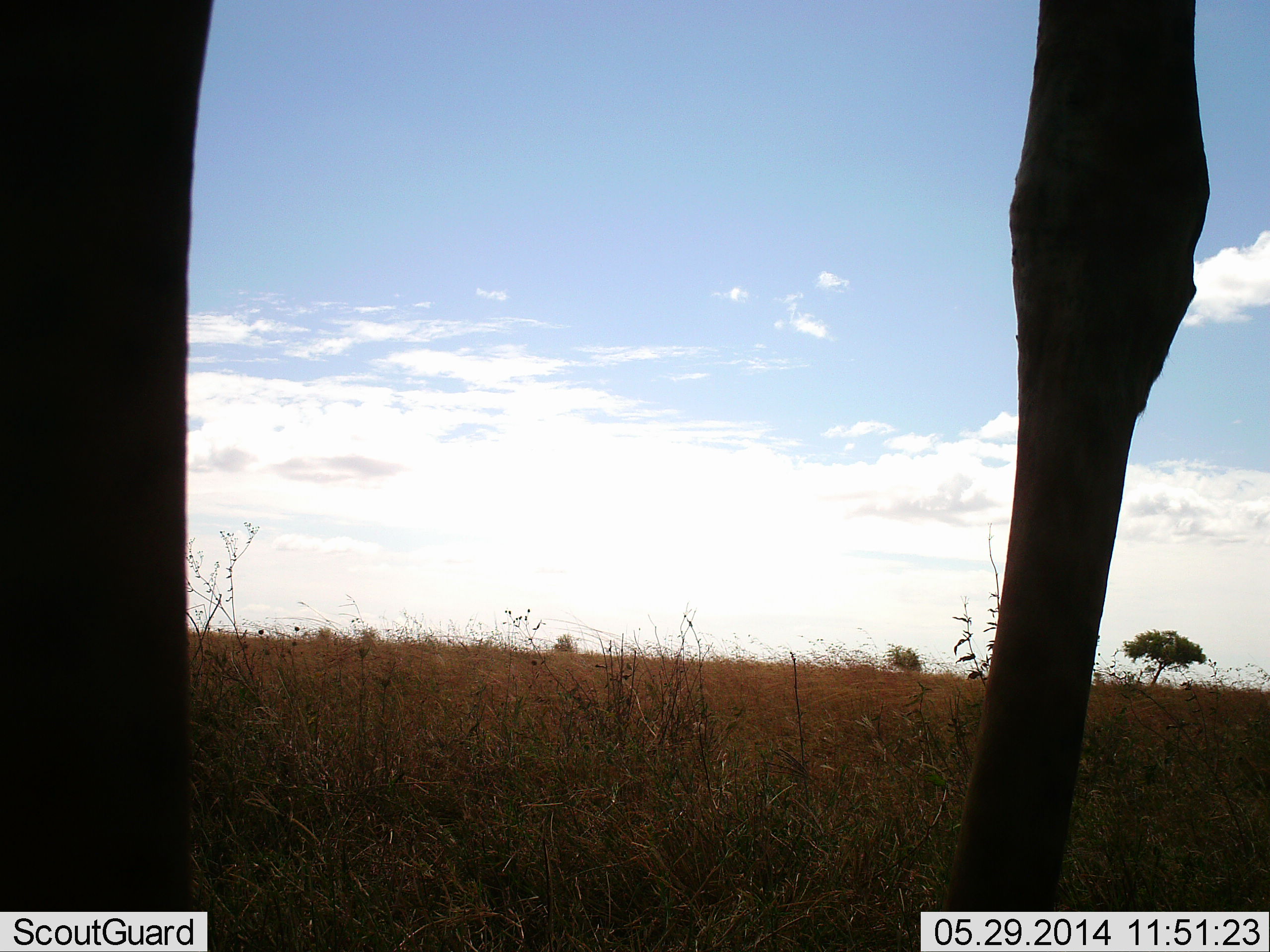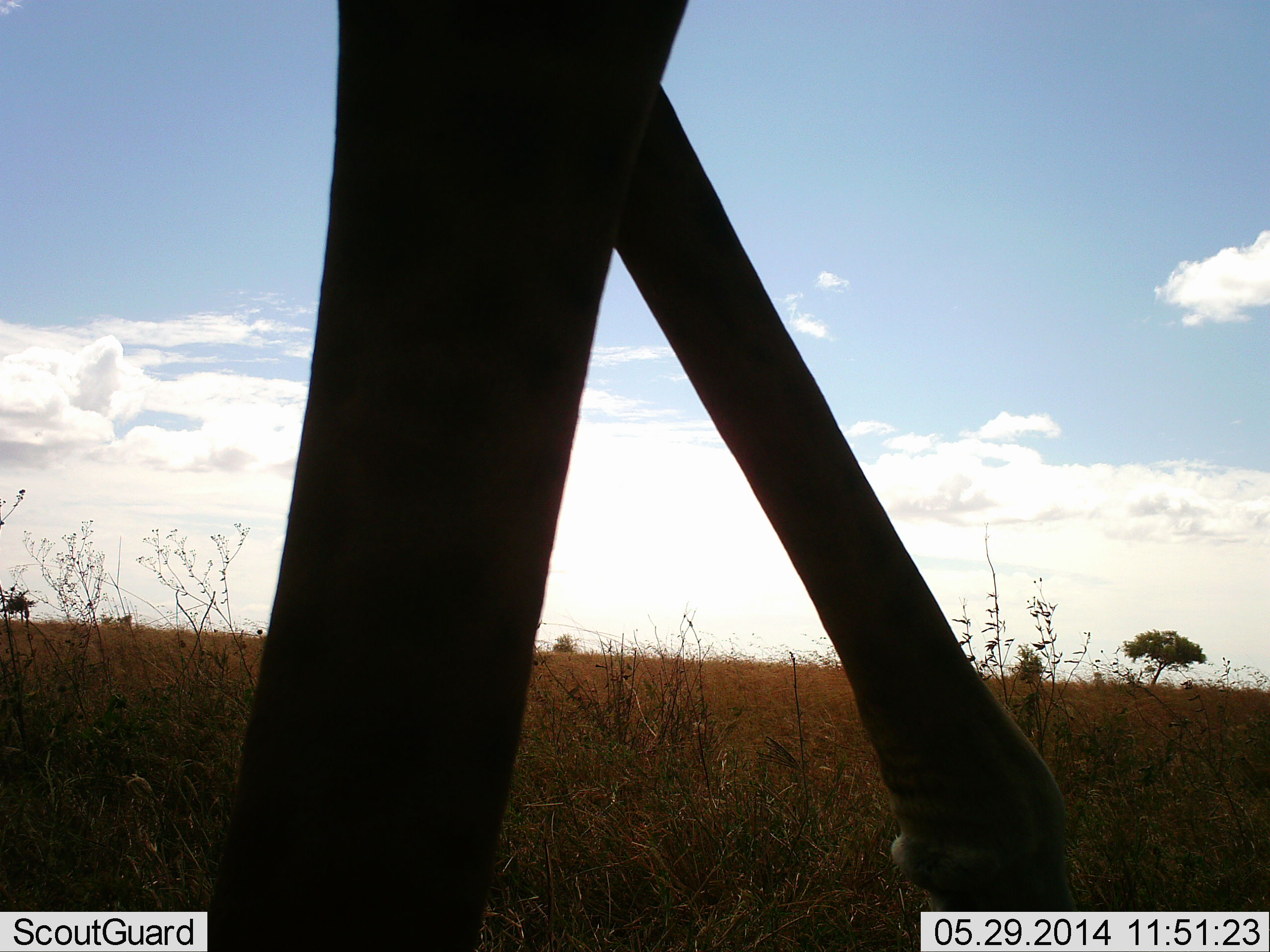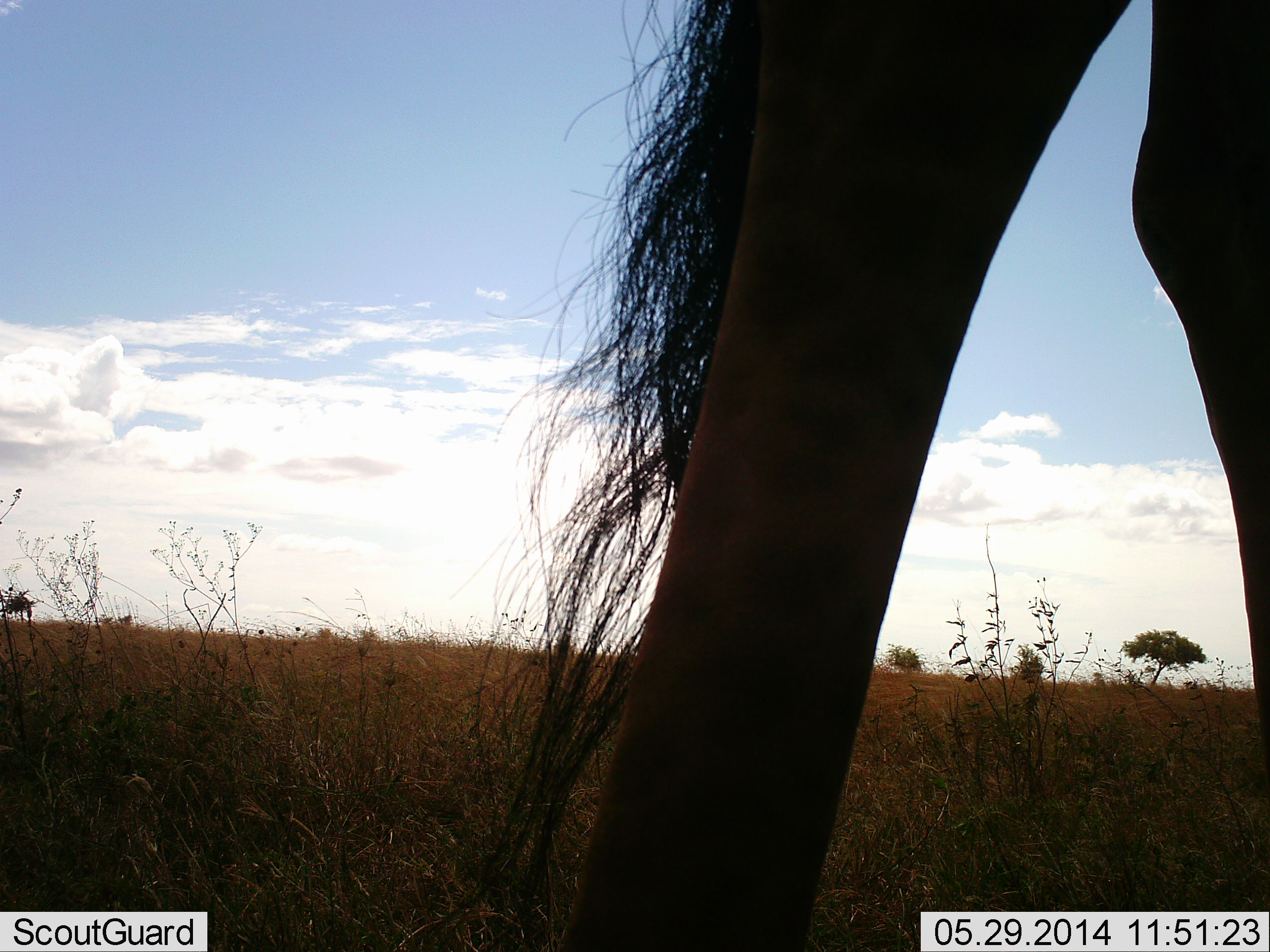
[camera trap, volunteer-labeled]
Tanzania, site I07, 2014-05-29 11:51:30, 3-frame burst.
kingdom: Animalia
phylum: Chordata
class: Mammalia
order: Artiodactyla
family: Giraffidae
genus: Giraffa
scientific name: Giraffa camelopardalis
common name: giraffe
Giraffe (Giraffa camelopardalis), count 1. Behavior (volunteer vote fractions): standing 20%, resting 0%, moving 80%, interacting 0%. Young present (vote fraction): 0%. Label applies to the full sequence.